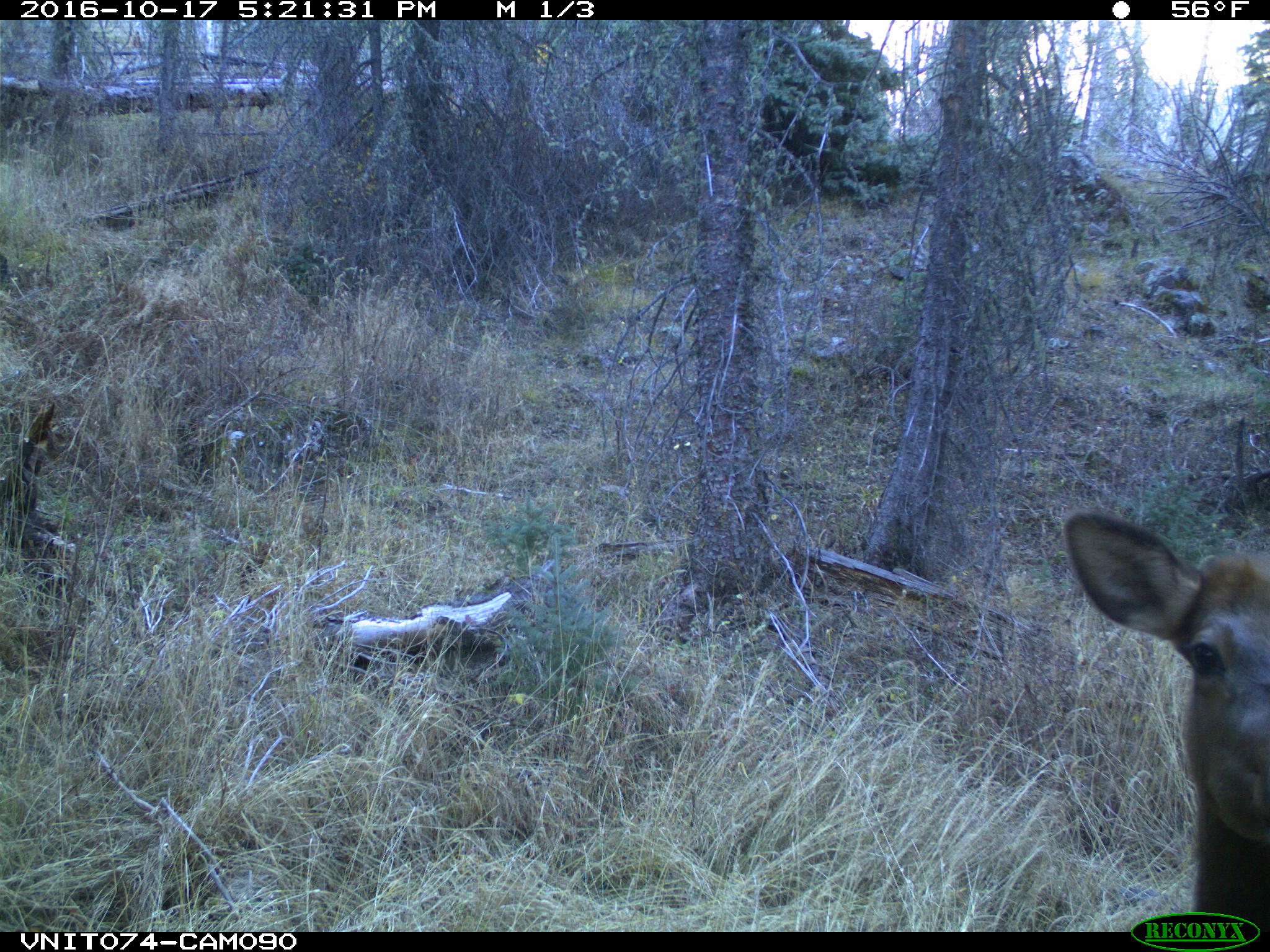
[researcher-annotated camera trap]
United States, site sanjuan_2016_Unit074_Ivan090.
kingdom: Animalia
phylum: Chordata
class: Mammalia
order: Artiodactyla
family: Cervidae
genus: Cervus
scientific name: Cervus elaphus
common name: red deer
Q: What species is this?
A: Cervus elaphus (red deer).